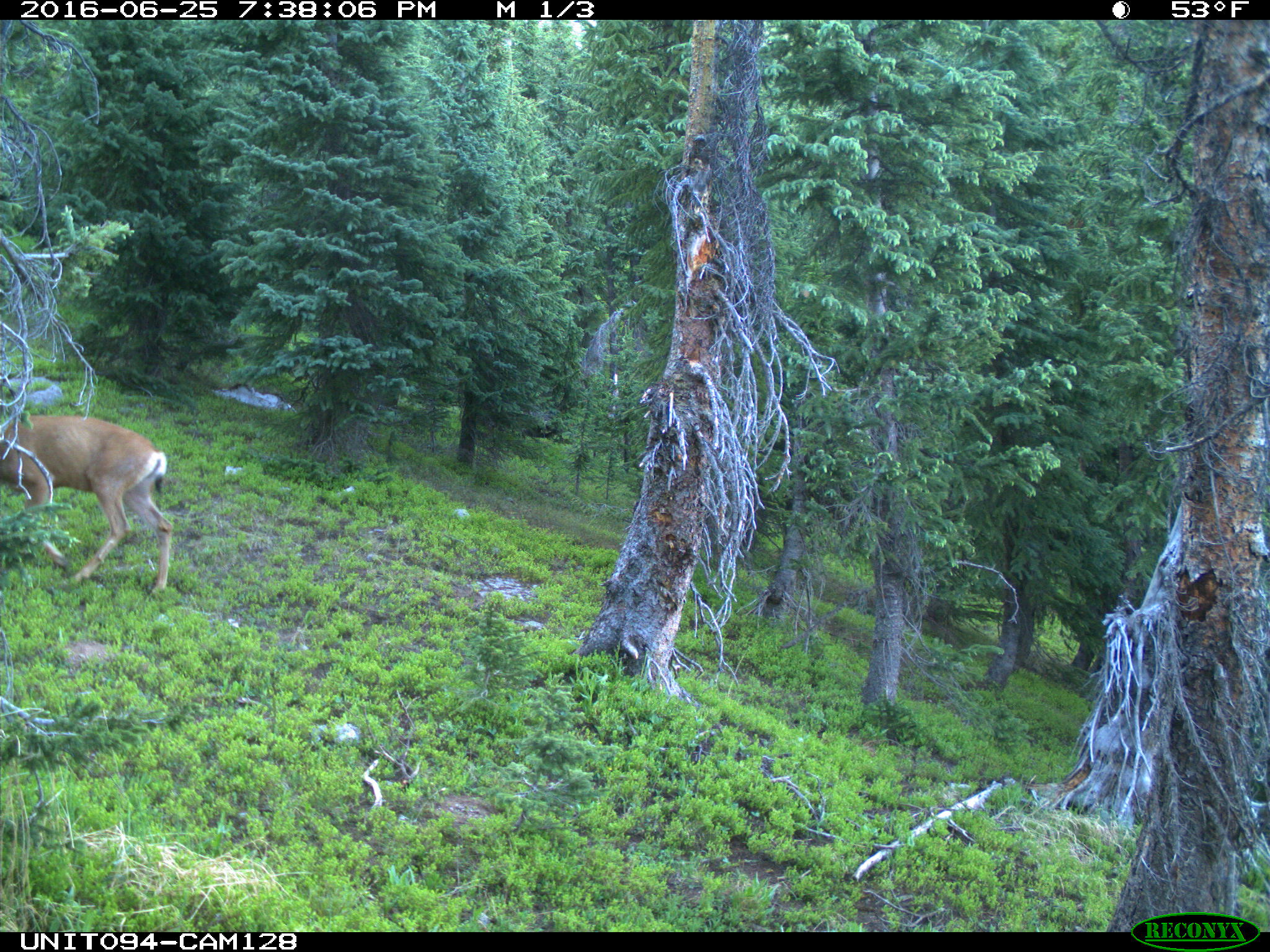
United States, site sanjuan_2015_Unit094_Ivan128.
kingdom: Animalia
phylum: Chordata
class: Mammalia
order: Artiodactyla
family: Cervidae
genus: Odocoileus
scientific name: Odocoileus hemionus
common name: mule deer